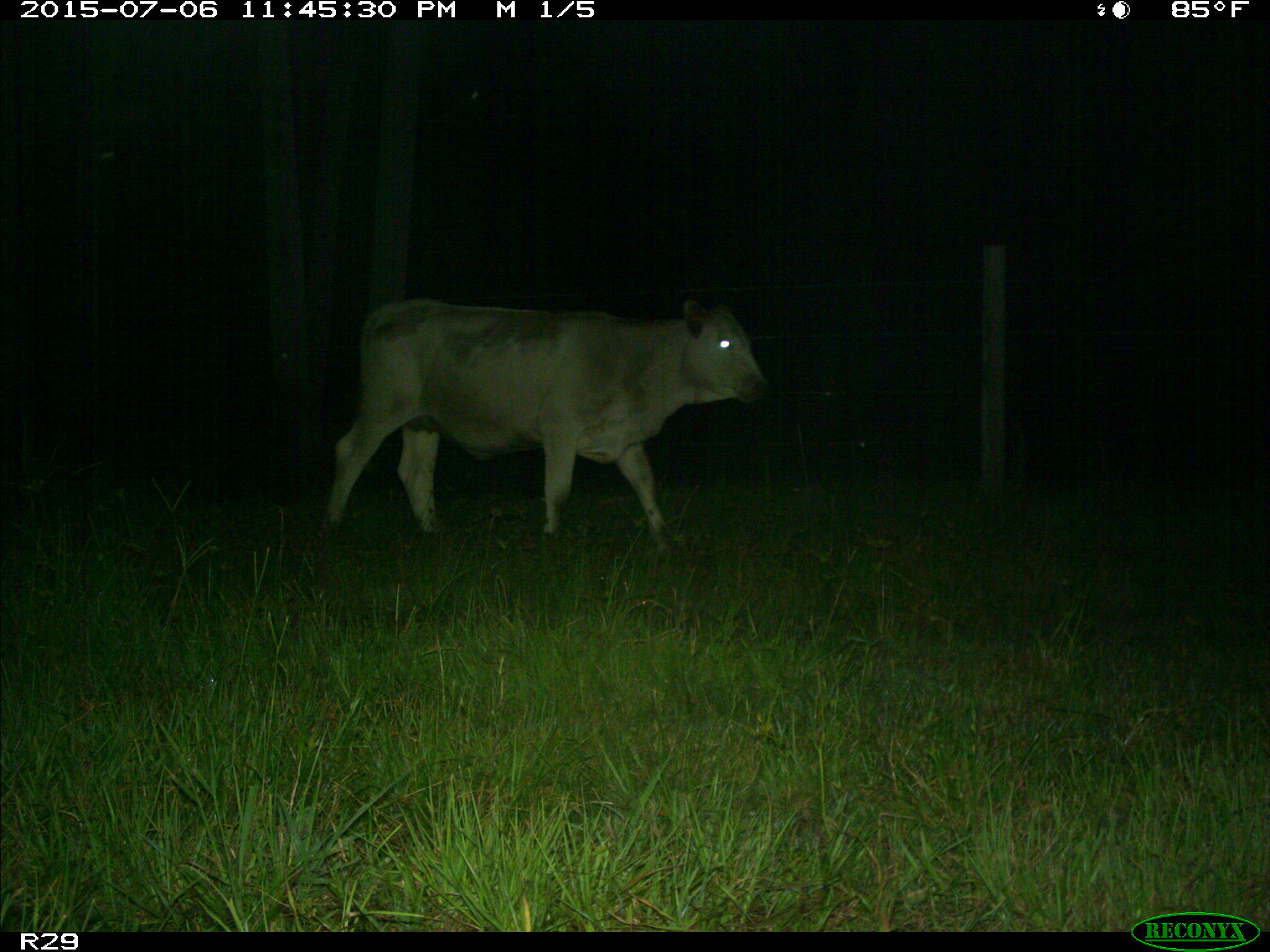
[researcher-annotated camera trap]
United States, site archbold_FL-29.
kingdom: Animalia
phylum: Chordata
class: Mammalia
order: Artiodactyla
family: Bovidae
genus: Bos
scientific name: Bos taurus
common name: domestic cow